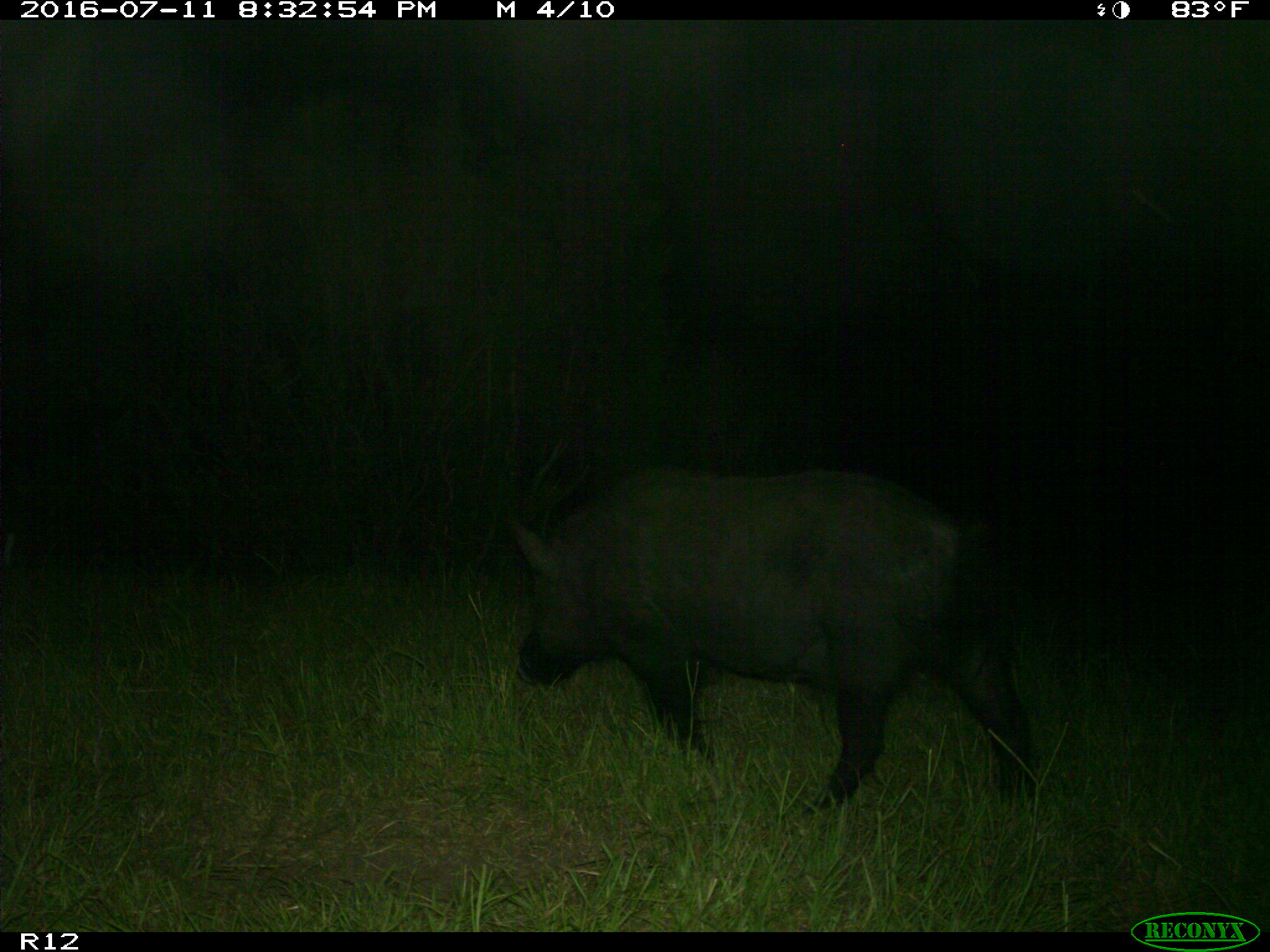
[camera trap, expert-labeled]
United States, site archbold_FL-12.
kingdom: Animalia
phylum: Chordata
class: Mammalia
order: Artiodactyla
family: Suidae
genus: Sus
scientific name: Sus scrofa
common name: wild boar